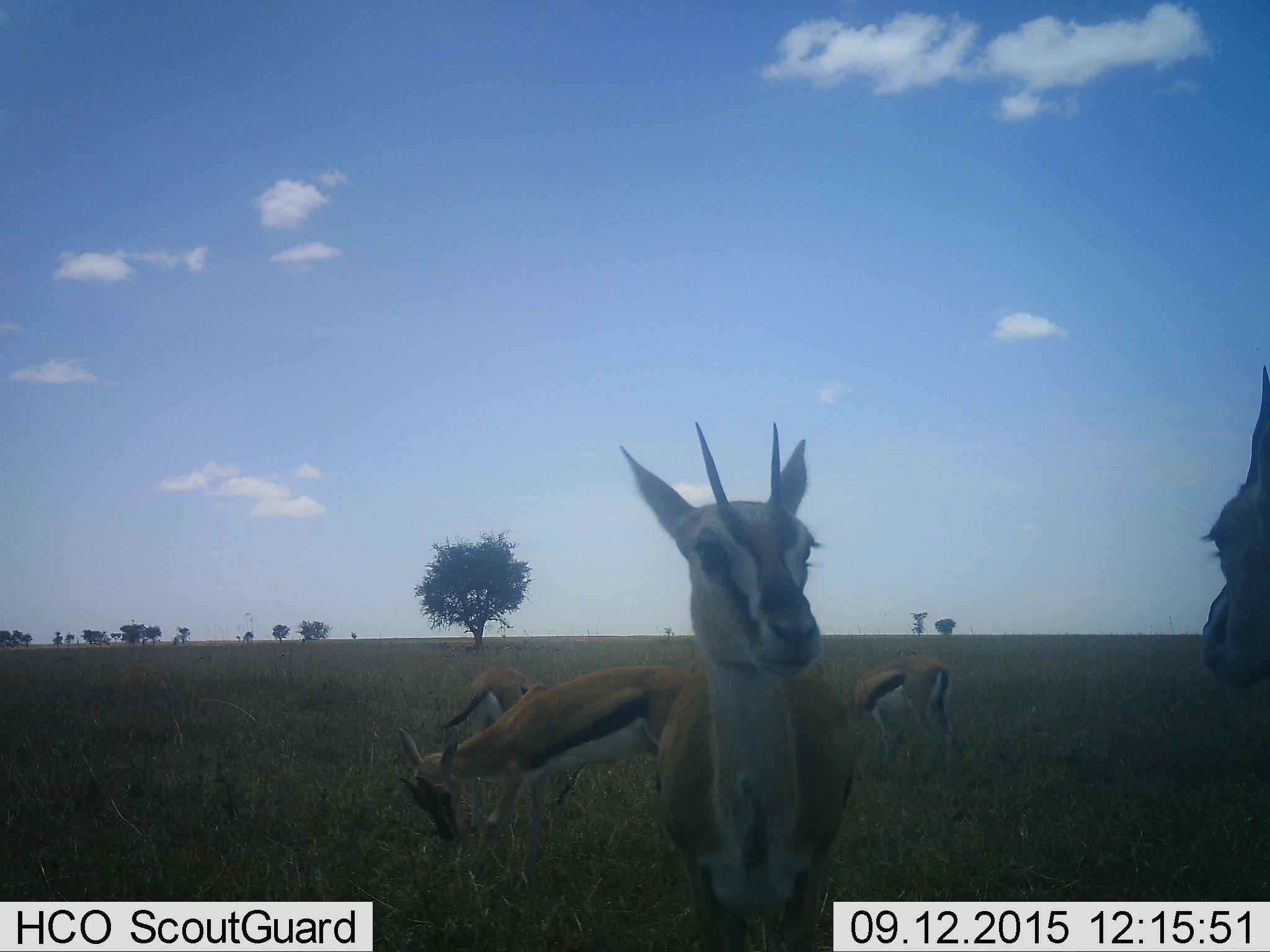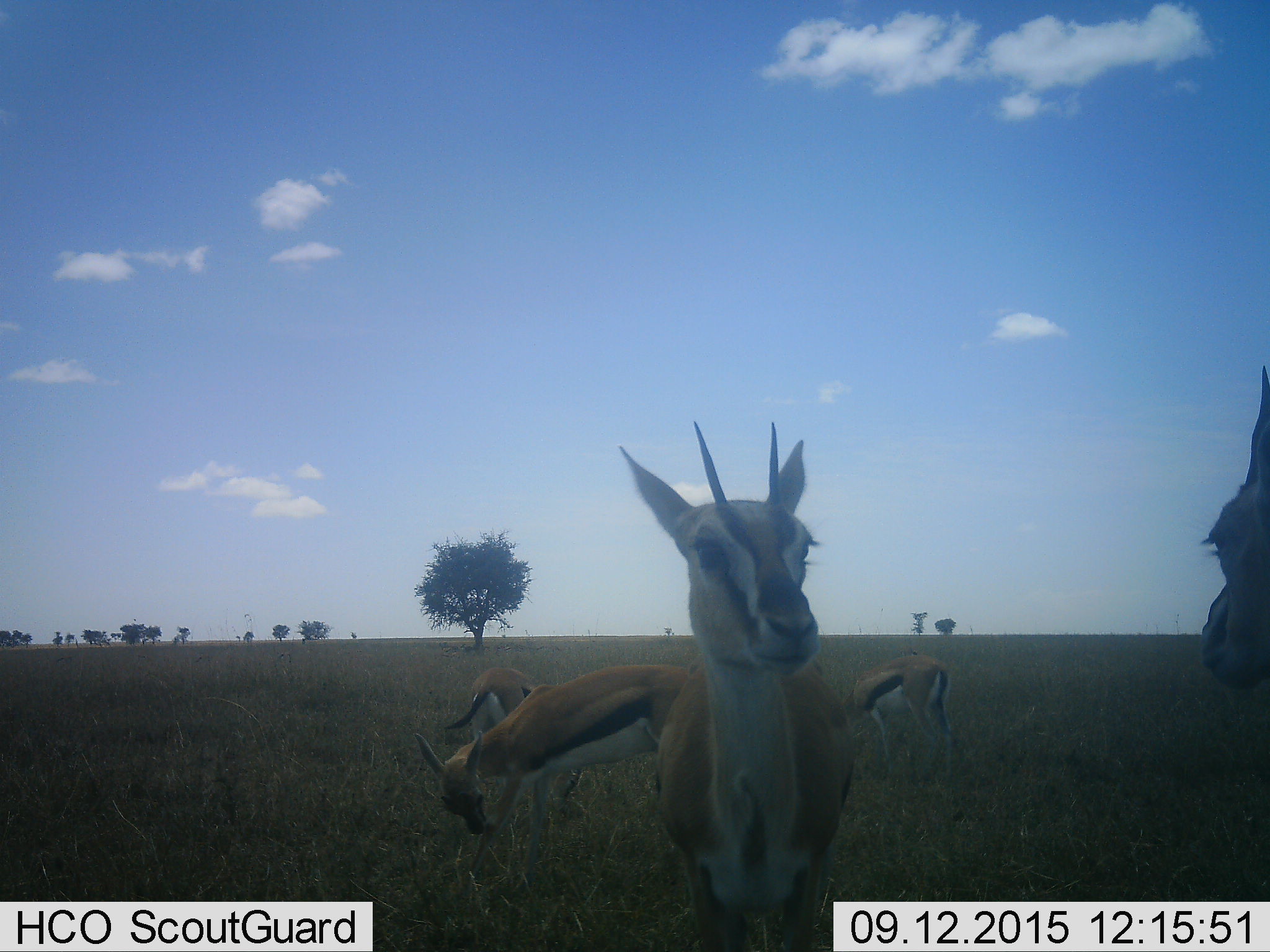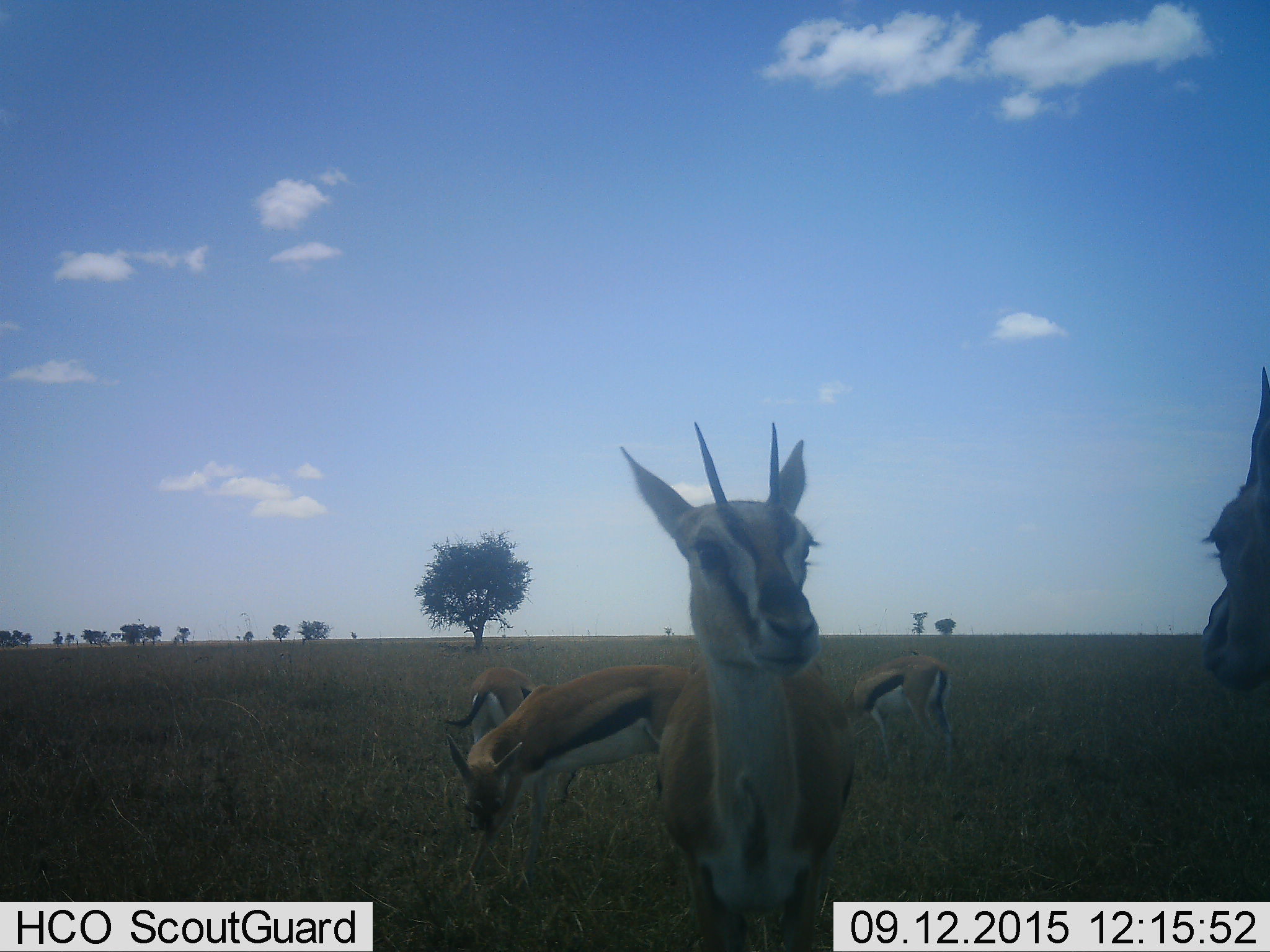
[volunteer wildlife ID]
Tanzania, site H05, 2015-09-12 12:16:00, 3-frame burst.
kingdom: Animalia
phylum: Chordata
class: Mammalia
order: Artiodactyla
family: Bovidae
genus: Eudorcas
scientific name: Eudorcas thomsonii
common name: thomson's gazelle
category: gazellethomsons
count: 5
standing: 90%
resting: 10%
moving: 20%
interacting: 0%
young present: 0%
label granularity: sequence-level